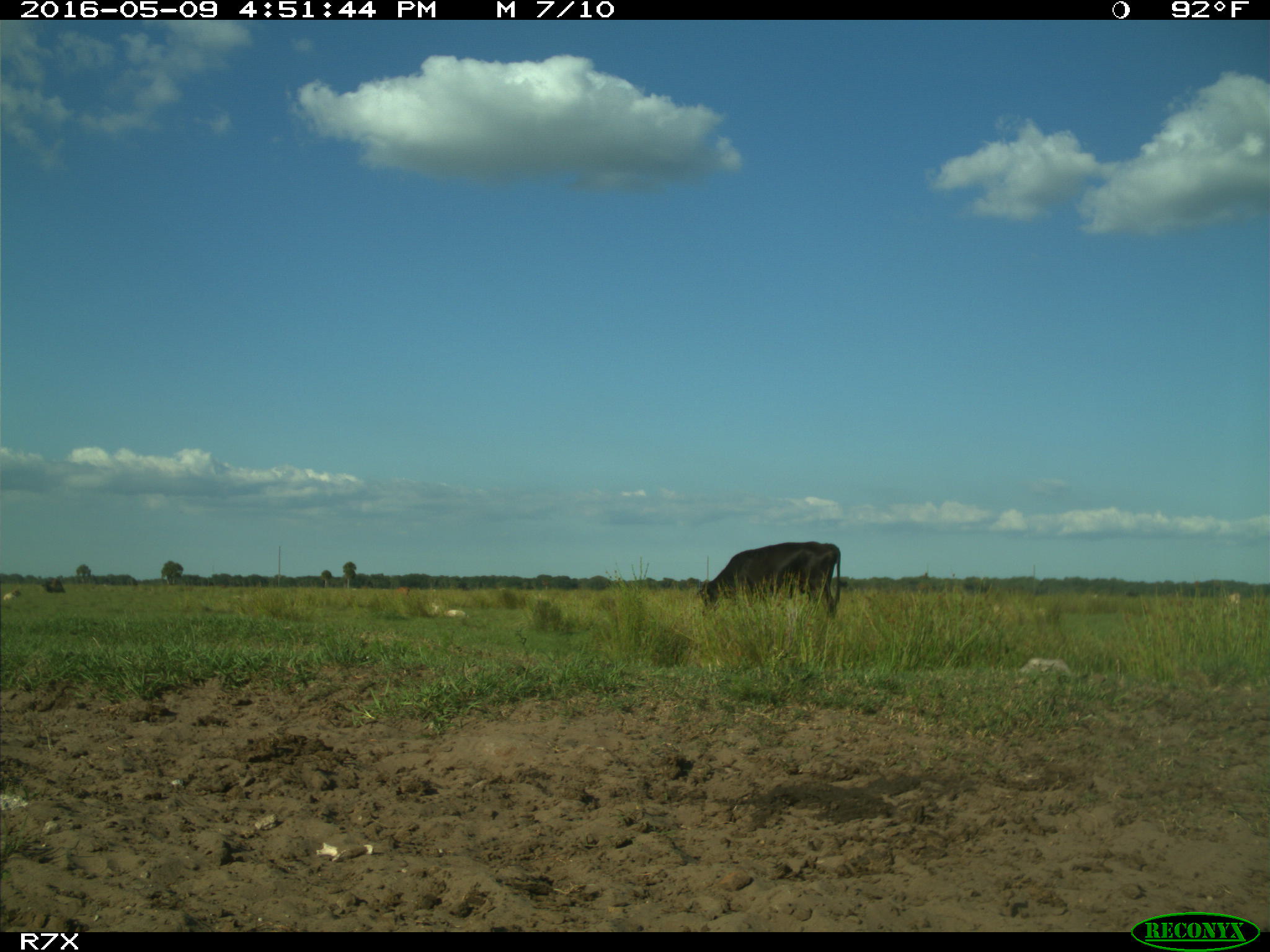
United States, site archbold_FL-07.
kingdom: Animalia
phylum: Chordata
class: Mammalia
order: Artiodactyla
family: Bovidae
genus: Bos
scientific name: Bos taurus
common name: domestic cow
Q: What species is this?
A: Bos taurus (domestic cow).